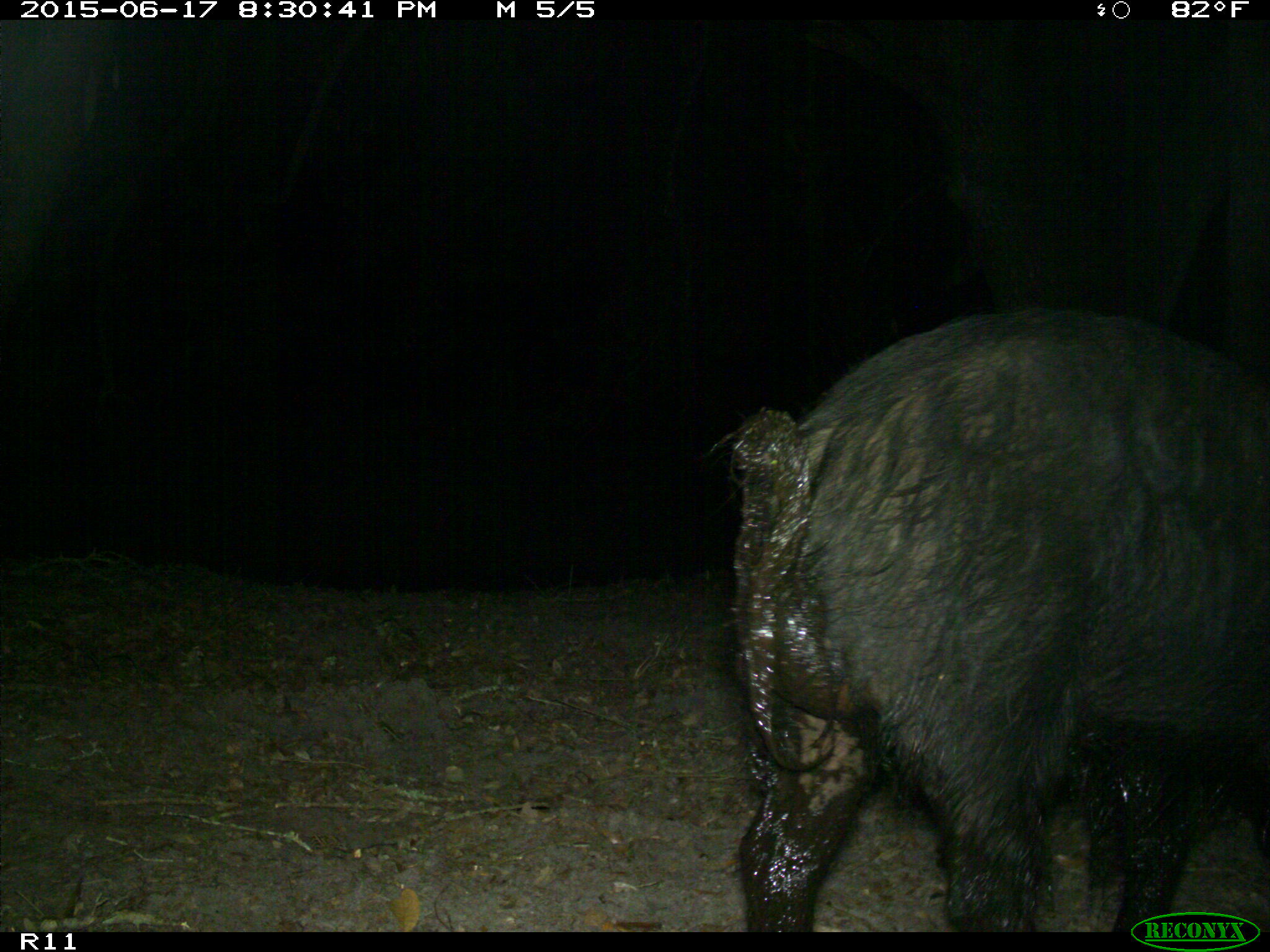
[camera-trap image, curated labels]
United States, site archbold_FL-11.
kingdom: Animalia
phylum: Chordata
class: Mammalia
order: Artiodactyla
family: Suidae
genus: Sus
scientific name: Sus scrofa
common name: wild boar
Sus scrofa (wild boar).